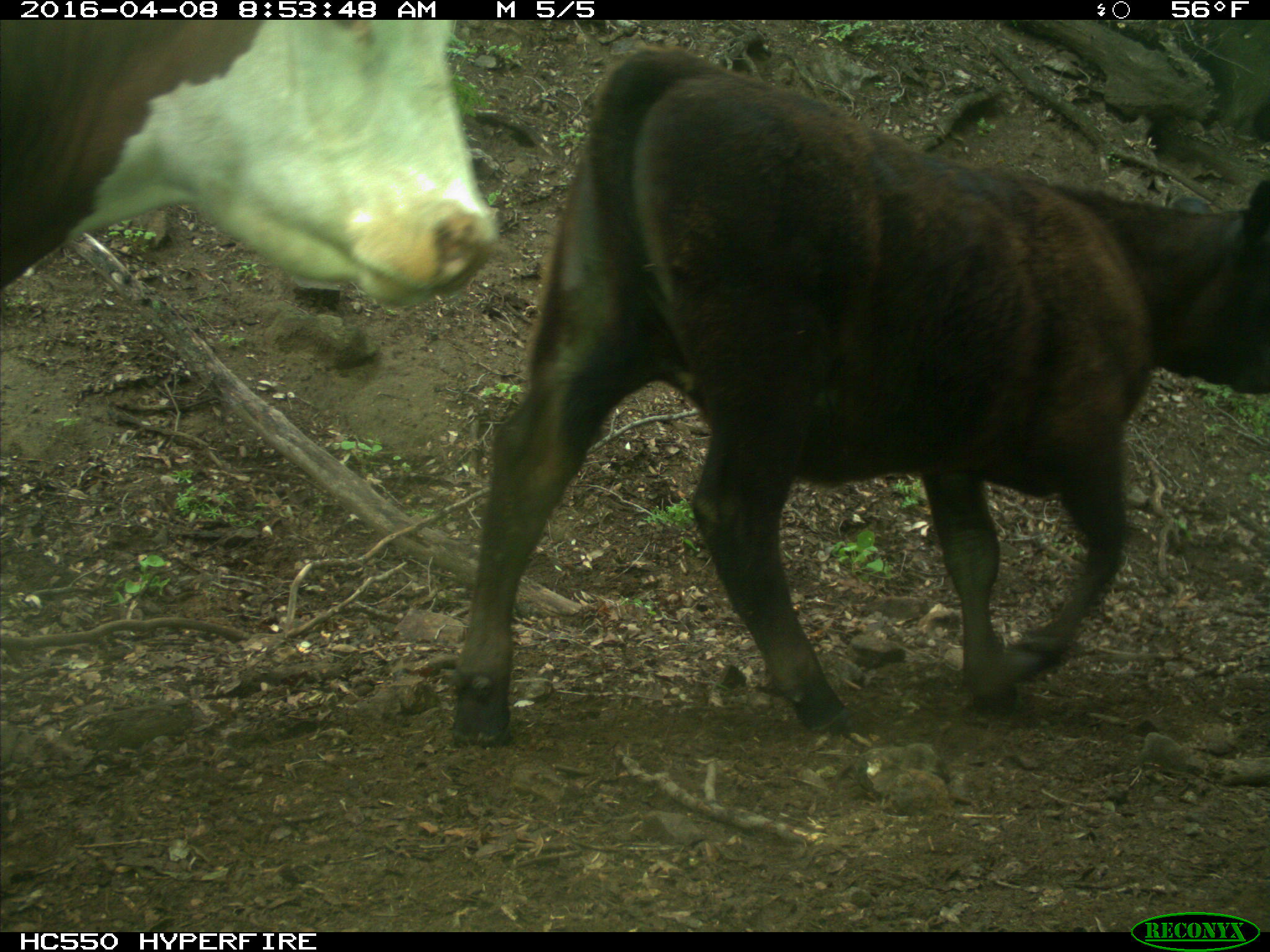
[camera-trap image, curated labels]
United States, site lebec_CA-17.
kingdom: Animalia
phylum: Chordata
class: Mammalia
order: Artiodactyla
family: Bovidae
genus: Bos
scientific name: Bos taurus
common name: domestic cow